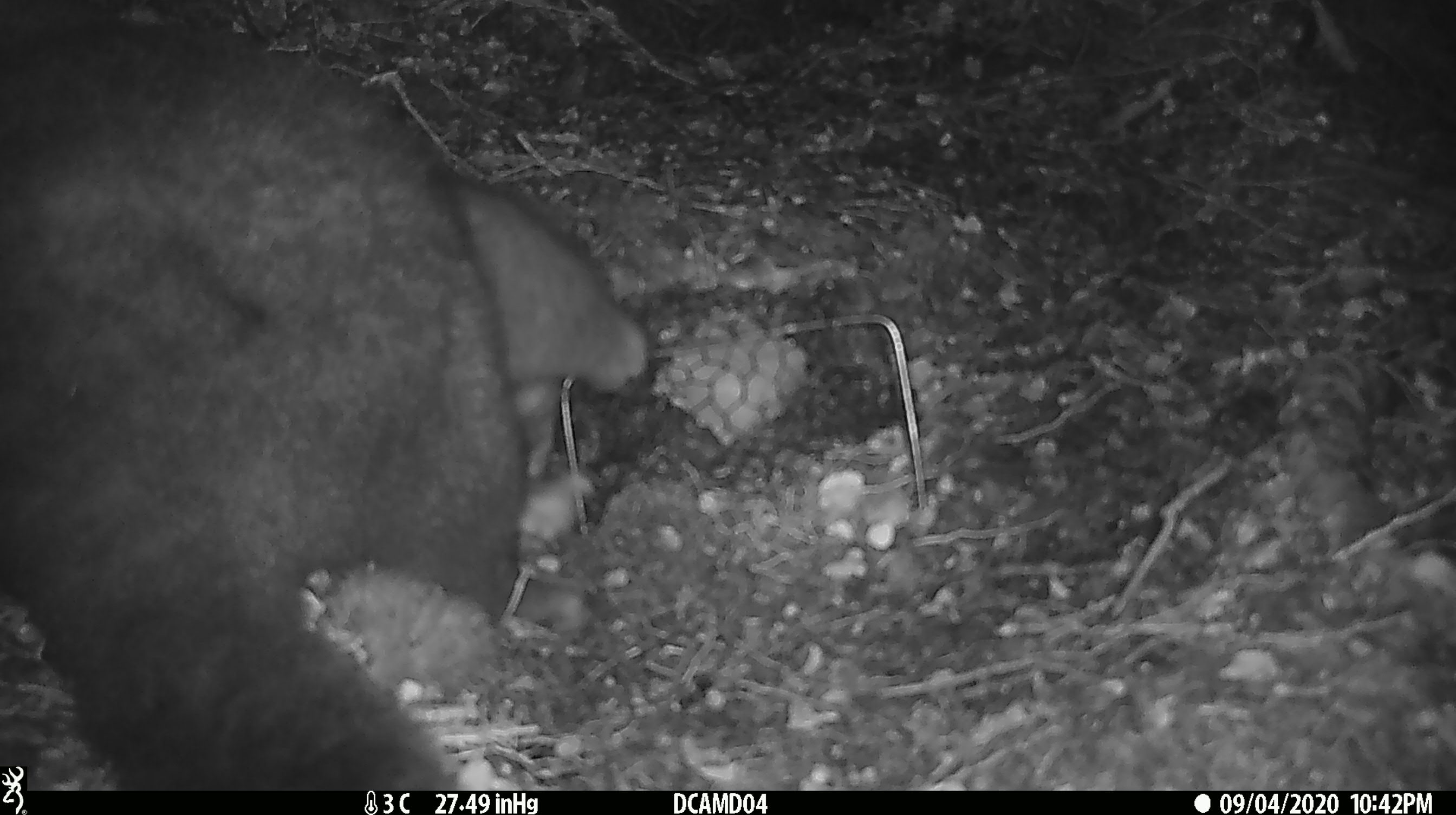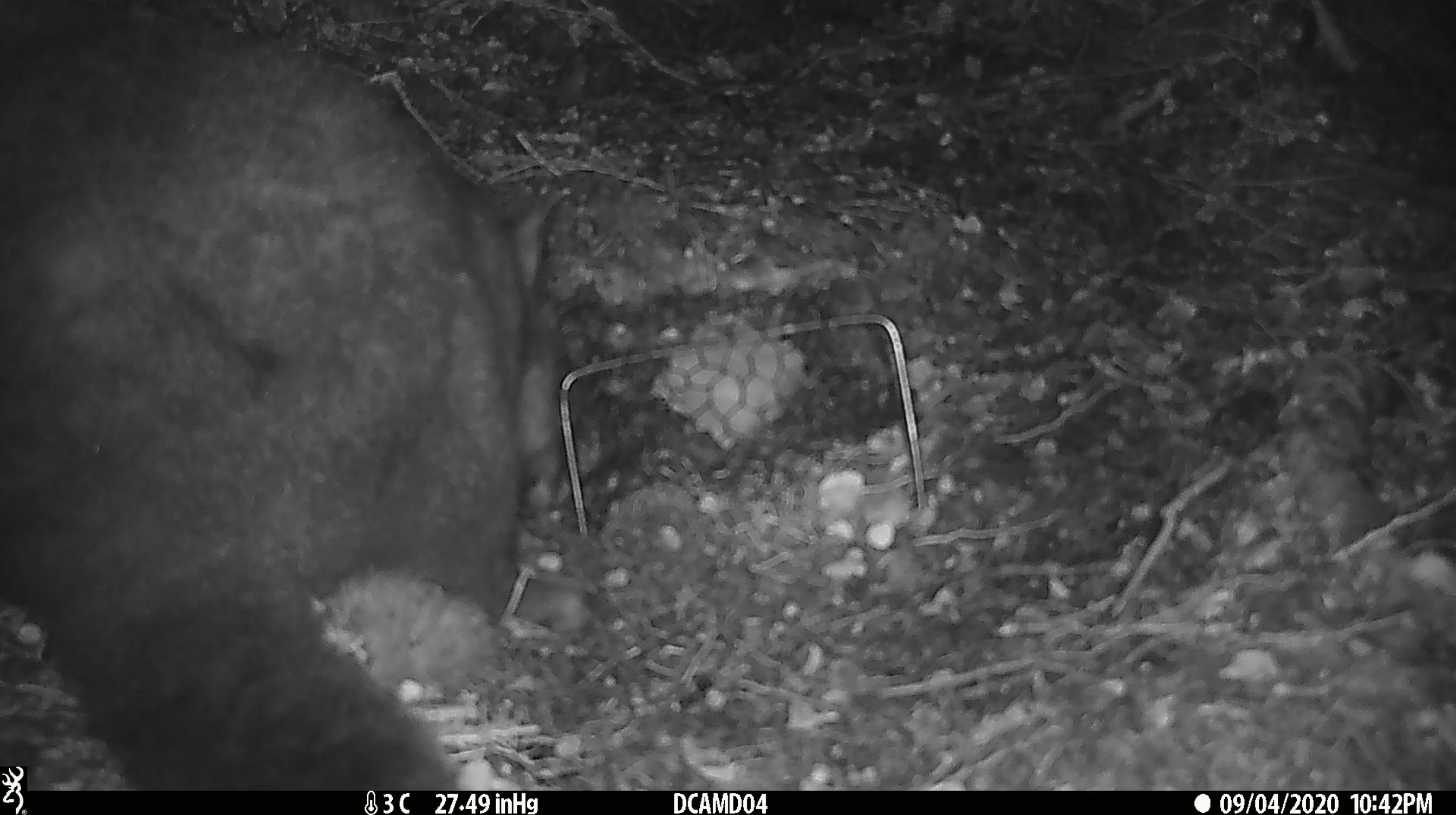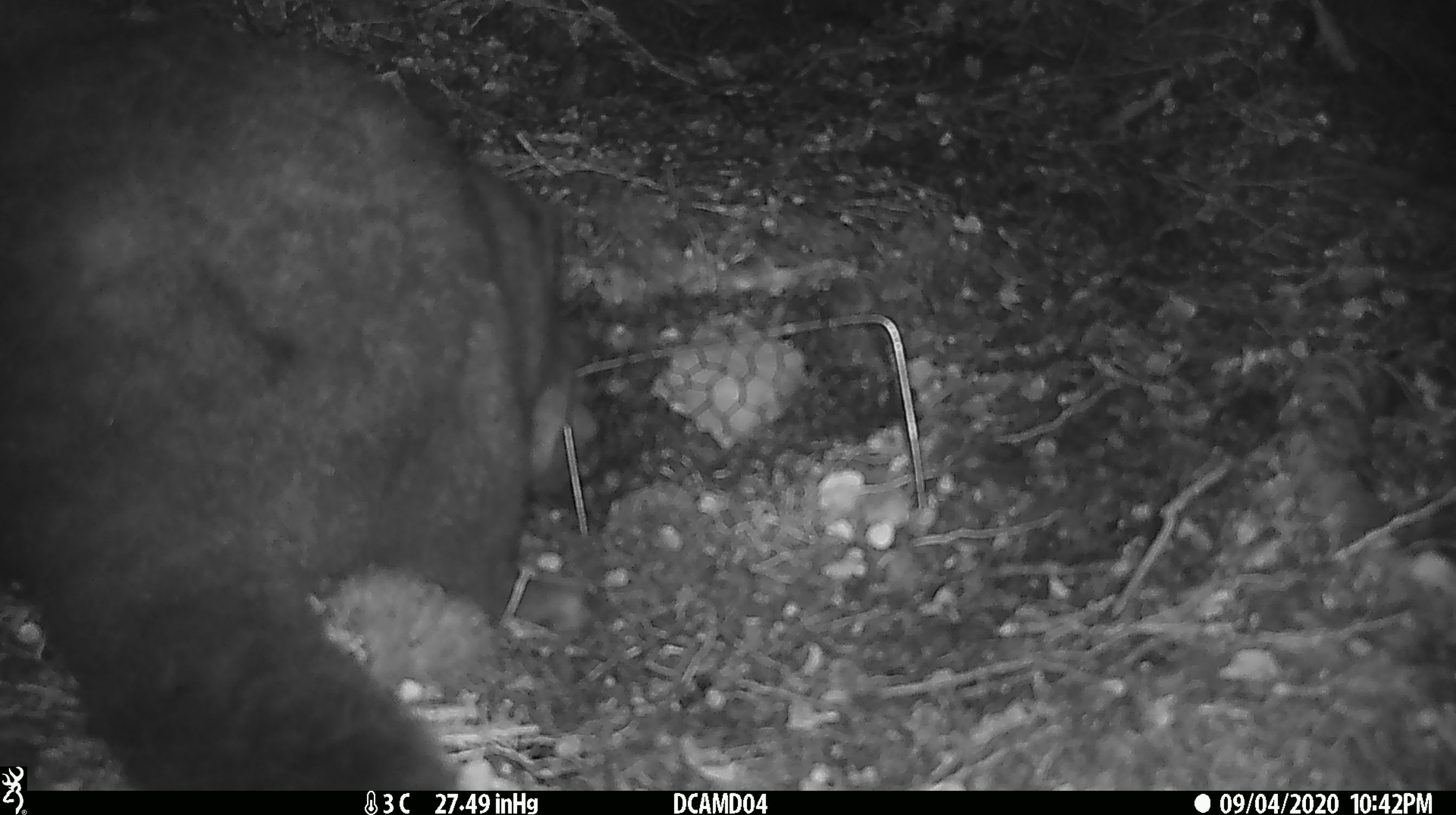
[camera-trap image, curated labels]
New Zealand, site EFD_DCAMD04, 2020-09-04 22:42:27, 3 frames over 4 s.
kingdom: Animalia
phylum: Chordata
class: Mammalia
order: Diprotodontia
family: Phalangeridae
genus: Trichosurus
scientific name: Trichosurus vulpecula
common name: common brushtail possum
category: possum